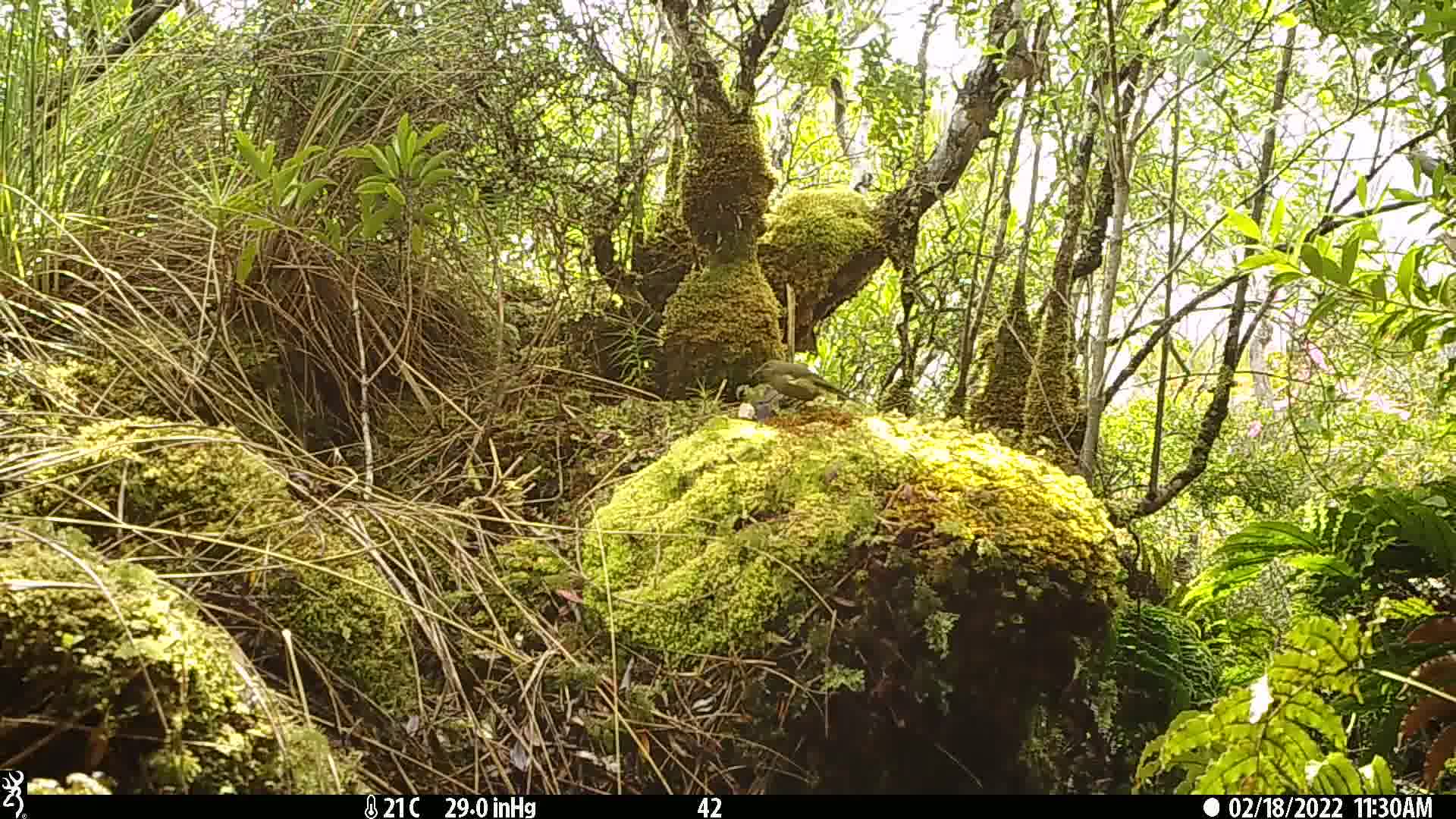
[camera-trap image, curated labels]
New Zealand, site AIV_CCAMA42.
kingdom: Animalia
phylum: Chordata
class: Aves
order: Passeriformes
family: Meliphagidae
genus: Anthornis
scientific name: Anthornis melanura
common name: new zealand bellbird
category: bellbird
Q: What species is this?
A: Bellbird (new zealand bellbird) (Anthornis melanura).